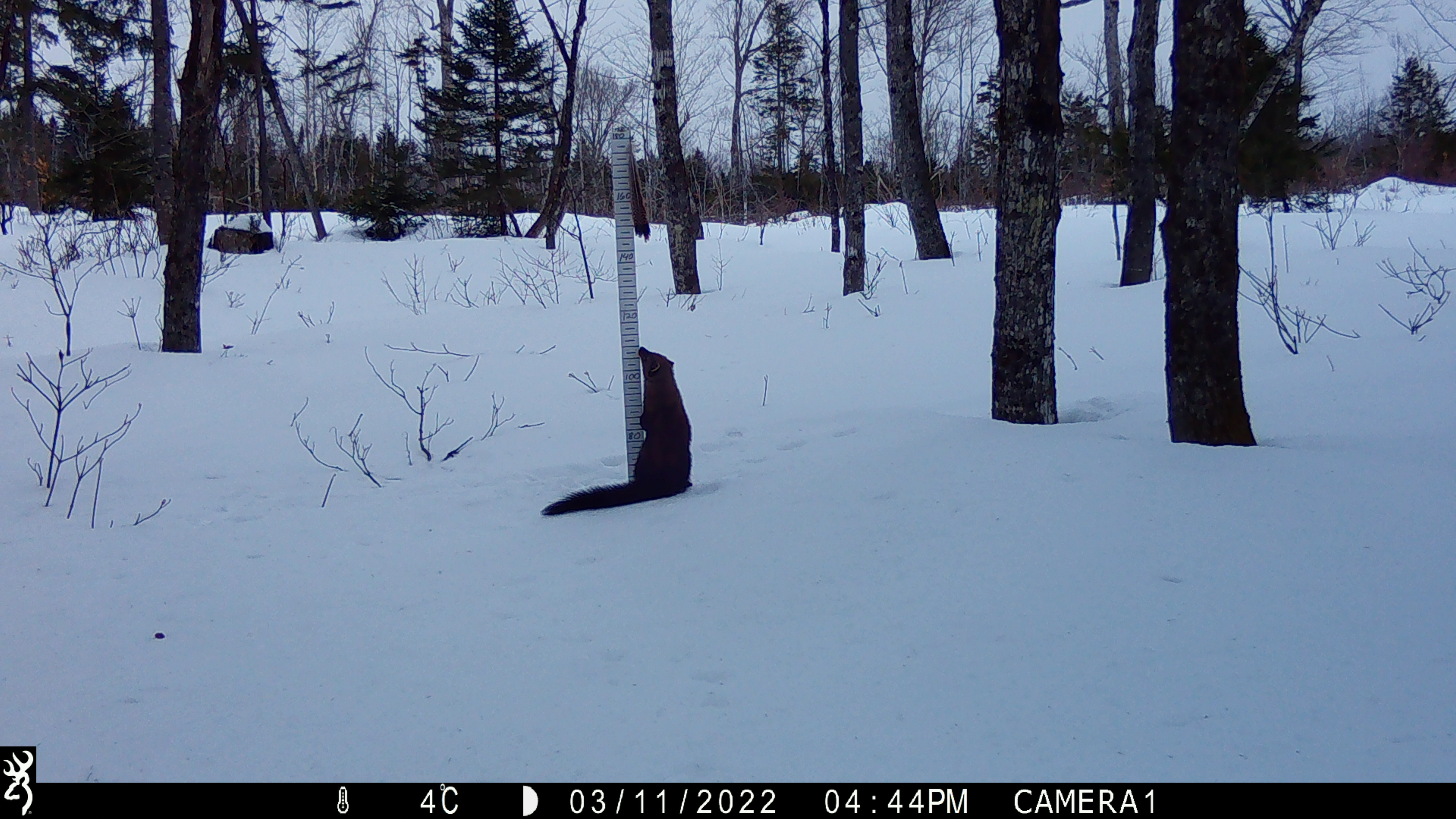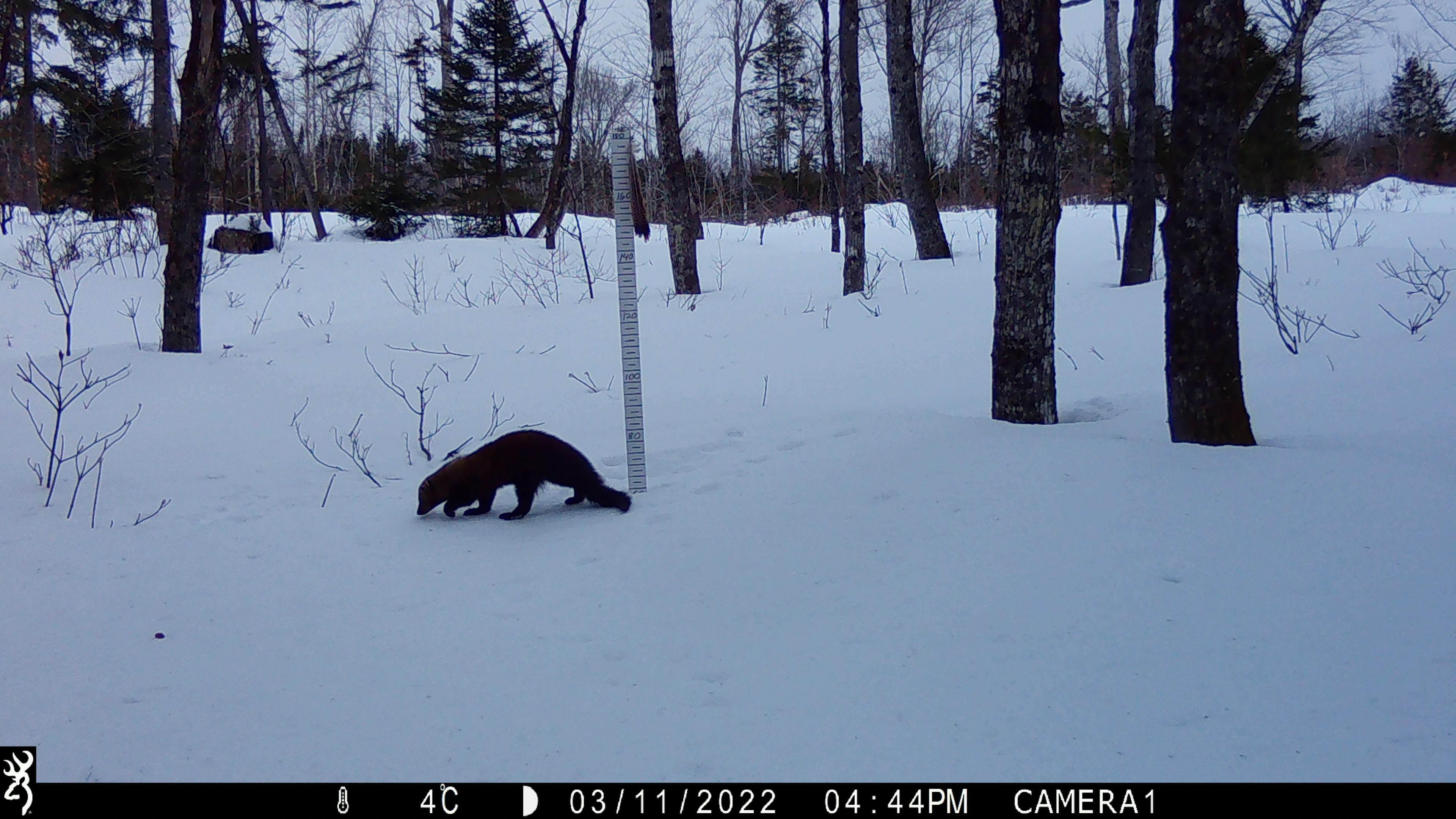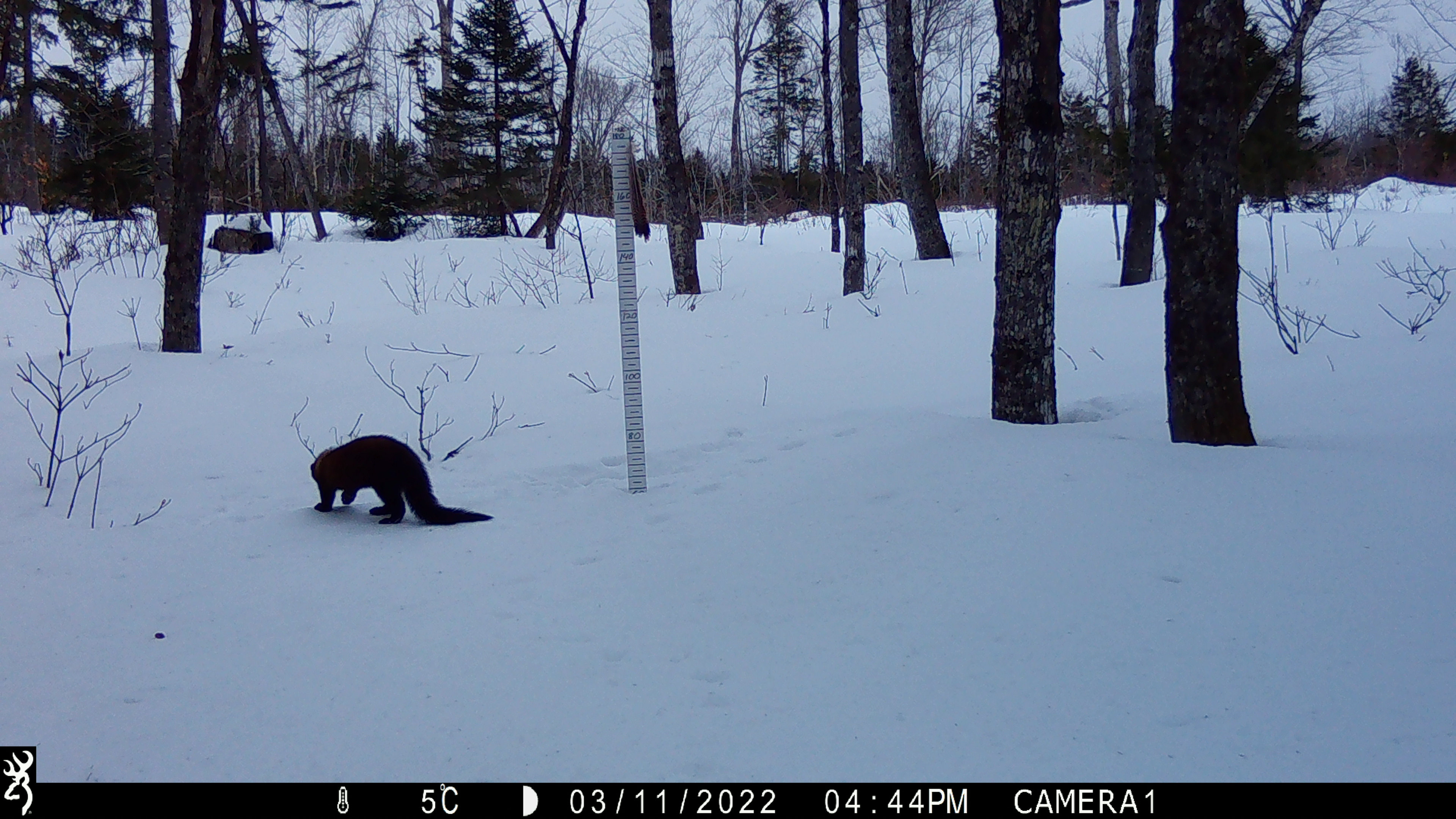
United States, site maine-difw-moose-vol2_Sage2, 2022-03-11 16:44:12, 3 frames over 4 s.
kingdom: Animalia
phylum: Chordata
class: Mammalia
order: Carnivora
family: Mustelidae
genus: Pekania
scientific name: Pekania pennanti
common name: fisher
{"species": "fisher (Pekania pennanti)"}